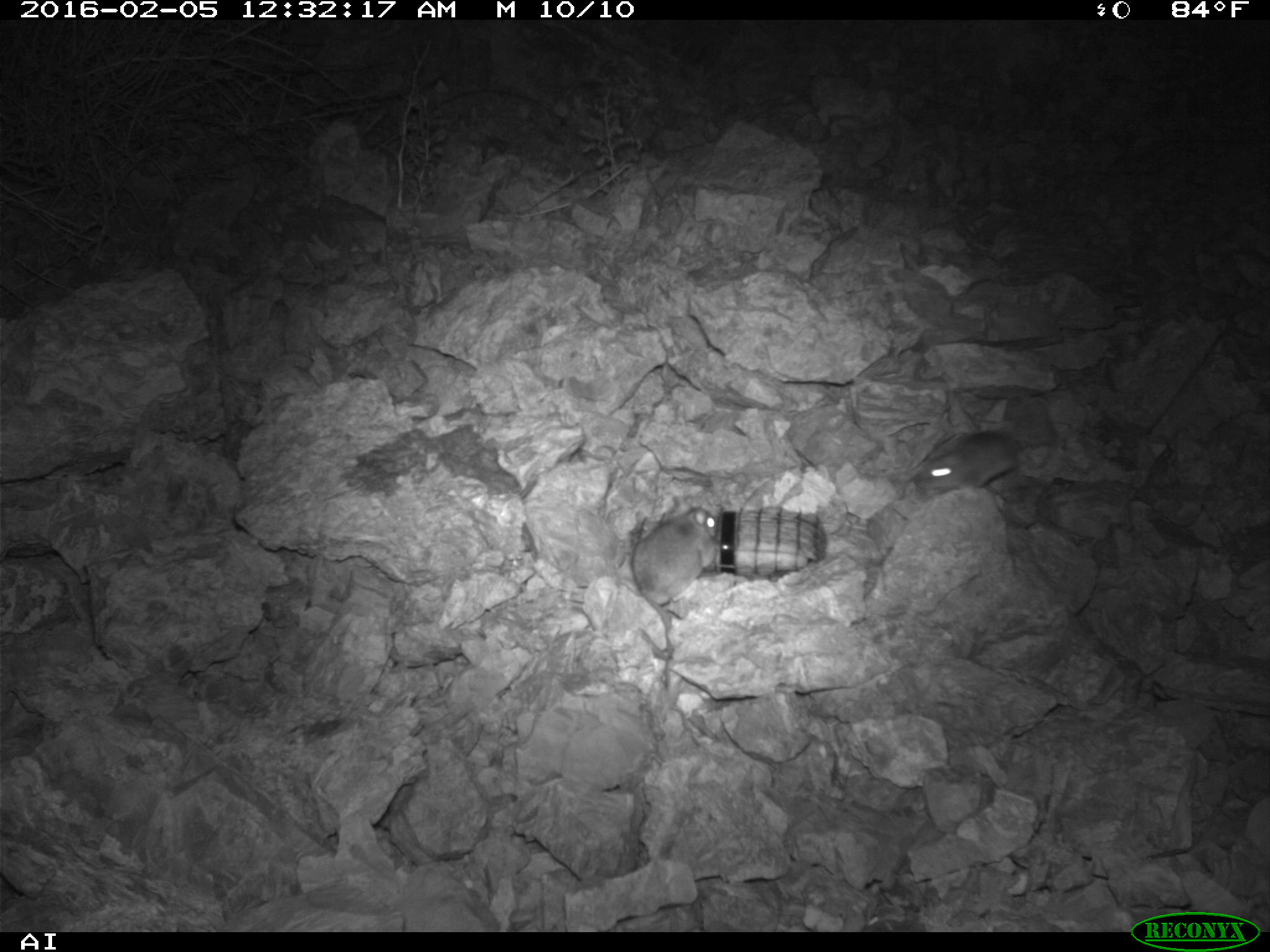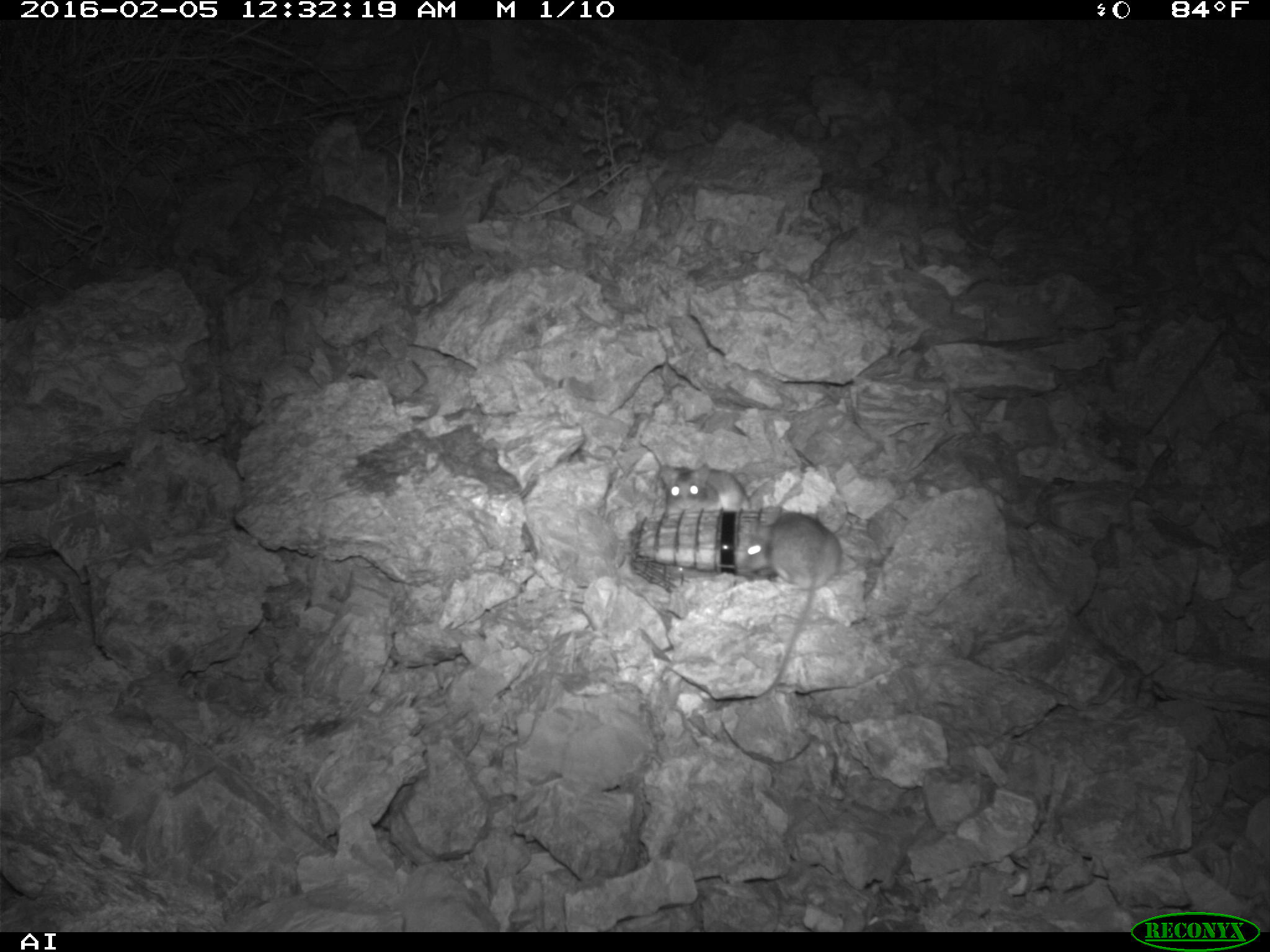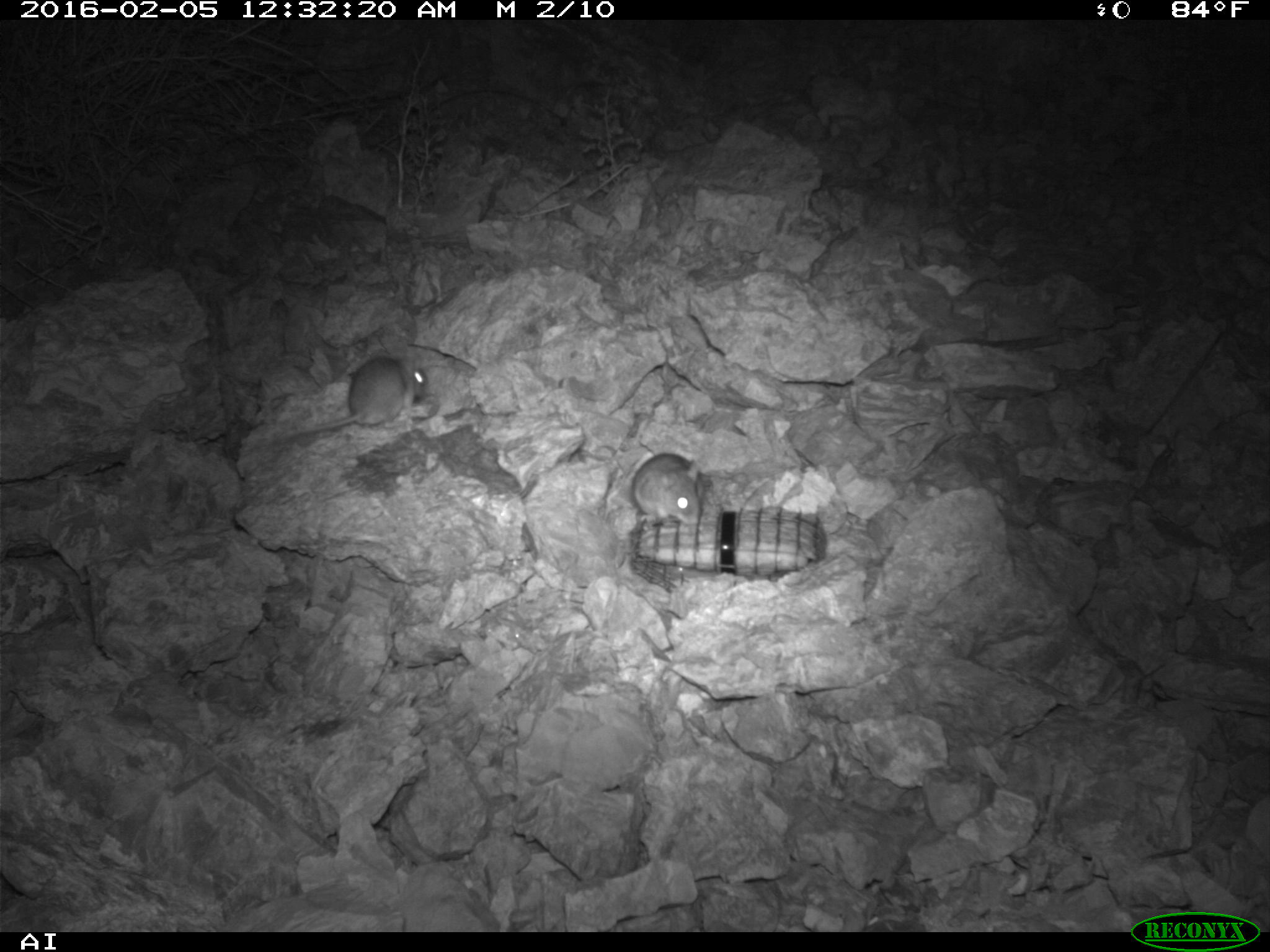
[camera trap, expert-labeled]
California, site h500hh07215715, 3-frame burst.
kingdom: Animalia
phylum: Chordata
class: Mammalia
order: Rodentia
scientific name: Rodentia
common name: rodent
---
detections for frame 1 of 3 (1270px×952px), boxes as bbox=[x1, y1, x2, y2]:
rodent: bbox=[629, 503, 720, 659]; bbox=[913, 429, 1018, 499]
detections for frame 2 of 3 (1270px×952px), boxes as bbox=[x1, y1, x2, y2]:
rodent: bbox=[743, 512, 841, 700]; bbox=[658, 463, 750, 517]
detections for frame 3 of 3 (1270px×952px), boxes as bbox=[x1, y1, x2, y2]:
rodent: bbox=[275, 355, 427, 443]; bbox=[634, 449, 702, 527]